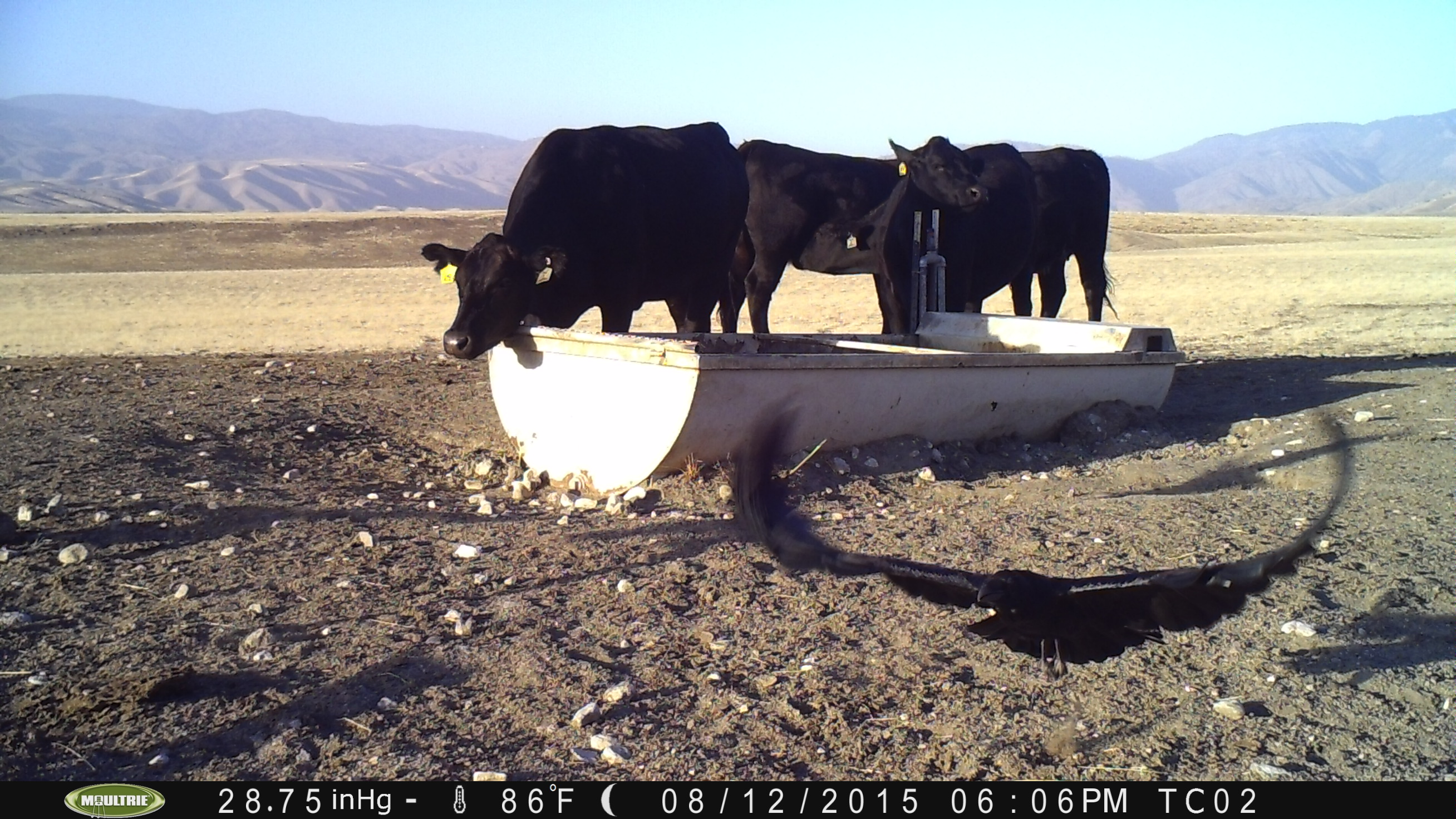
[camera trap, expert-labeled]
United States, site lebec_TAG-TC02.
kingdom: Animalia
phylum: Chordata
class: Mammalia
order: Artiodactyla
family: Bovidae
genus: Bos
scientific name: Bos taurus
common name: domestic cow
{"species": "Bos taurus (domestic cow)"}